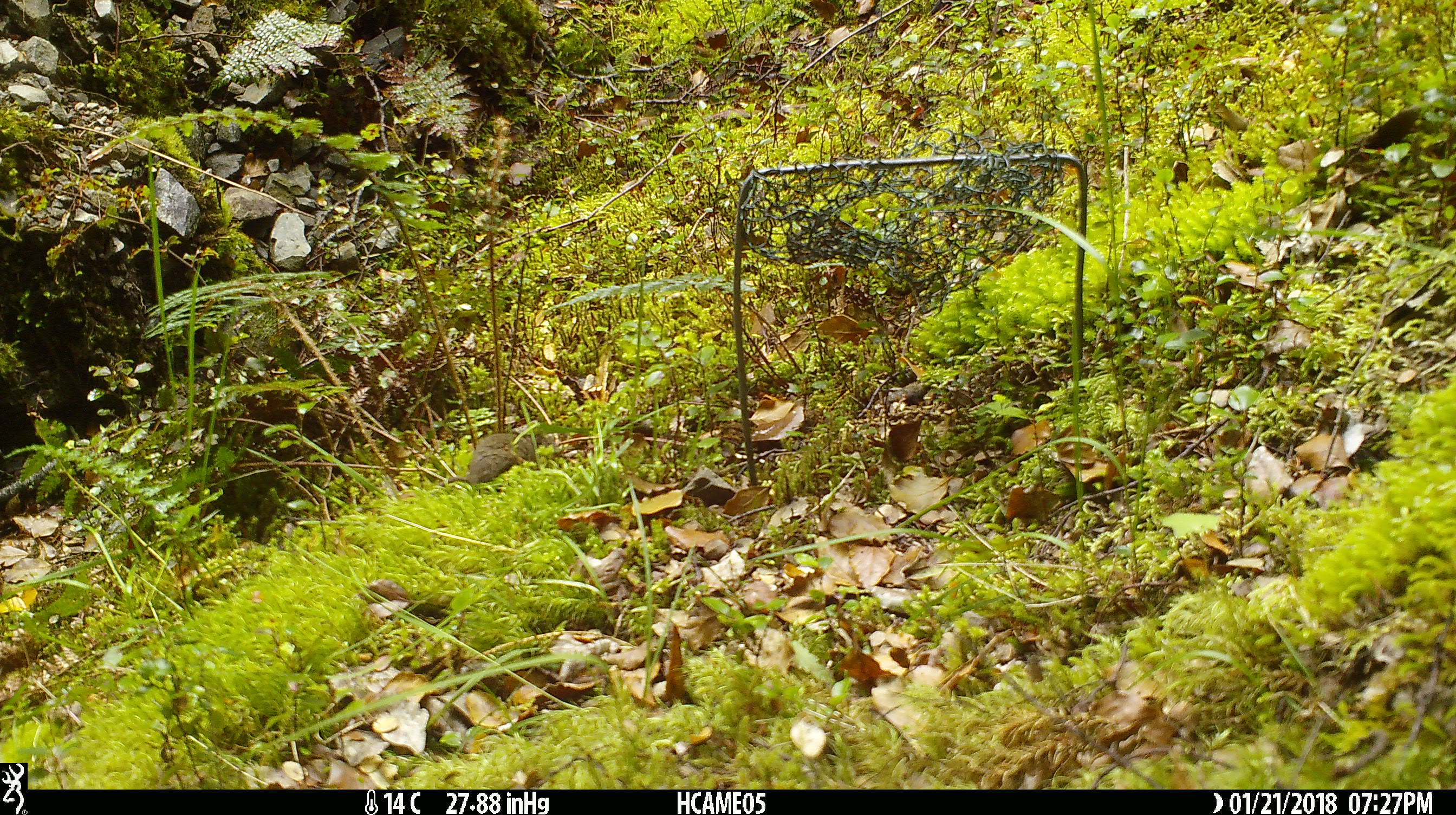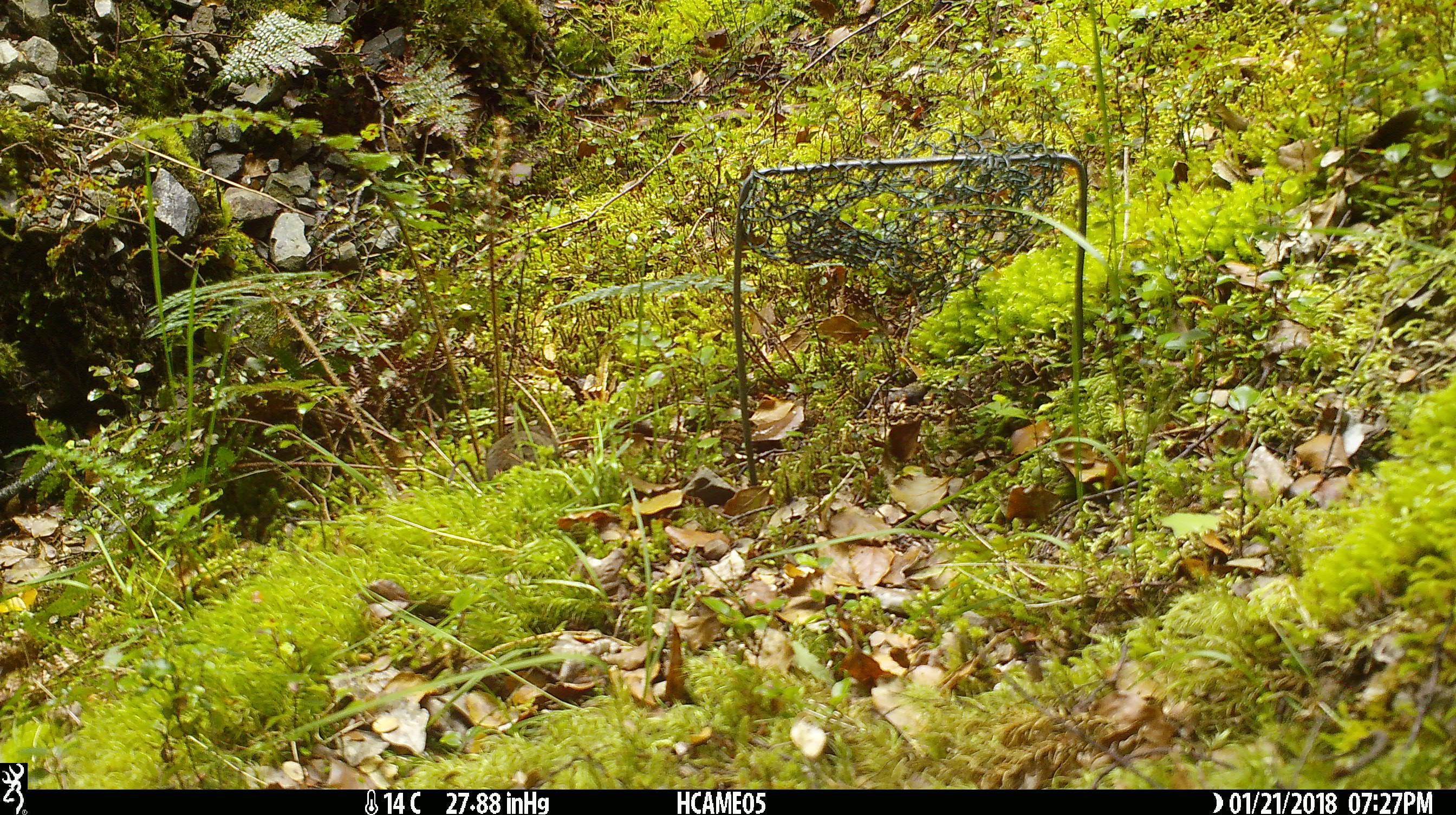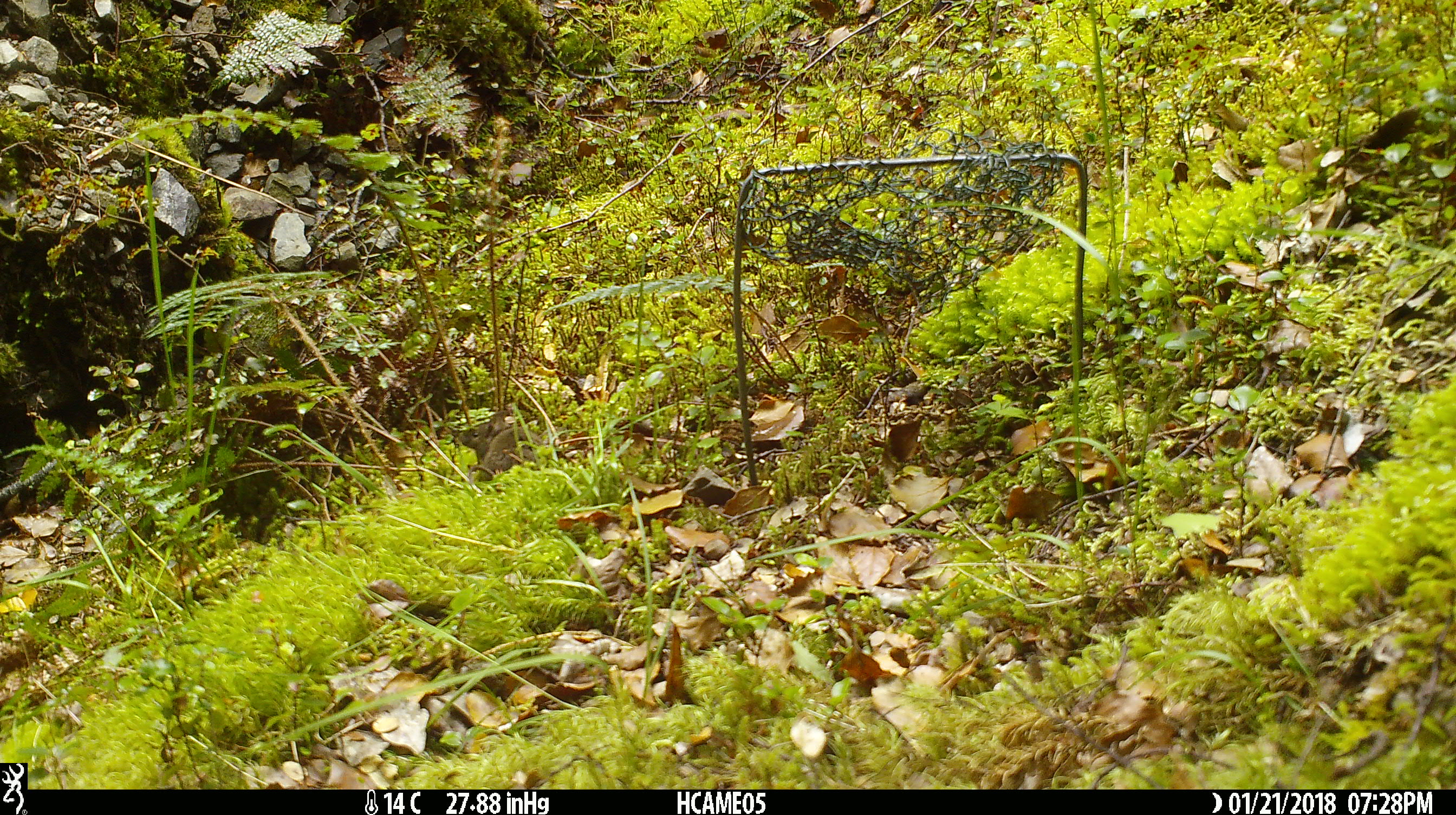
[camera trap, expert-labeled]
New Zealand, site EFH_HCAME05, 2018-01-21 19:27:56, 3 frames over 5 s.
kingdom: Animalia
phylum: Chordata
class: Mammalia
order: Rodentia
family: Muridae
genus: Mus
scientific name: Mus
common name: mouse